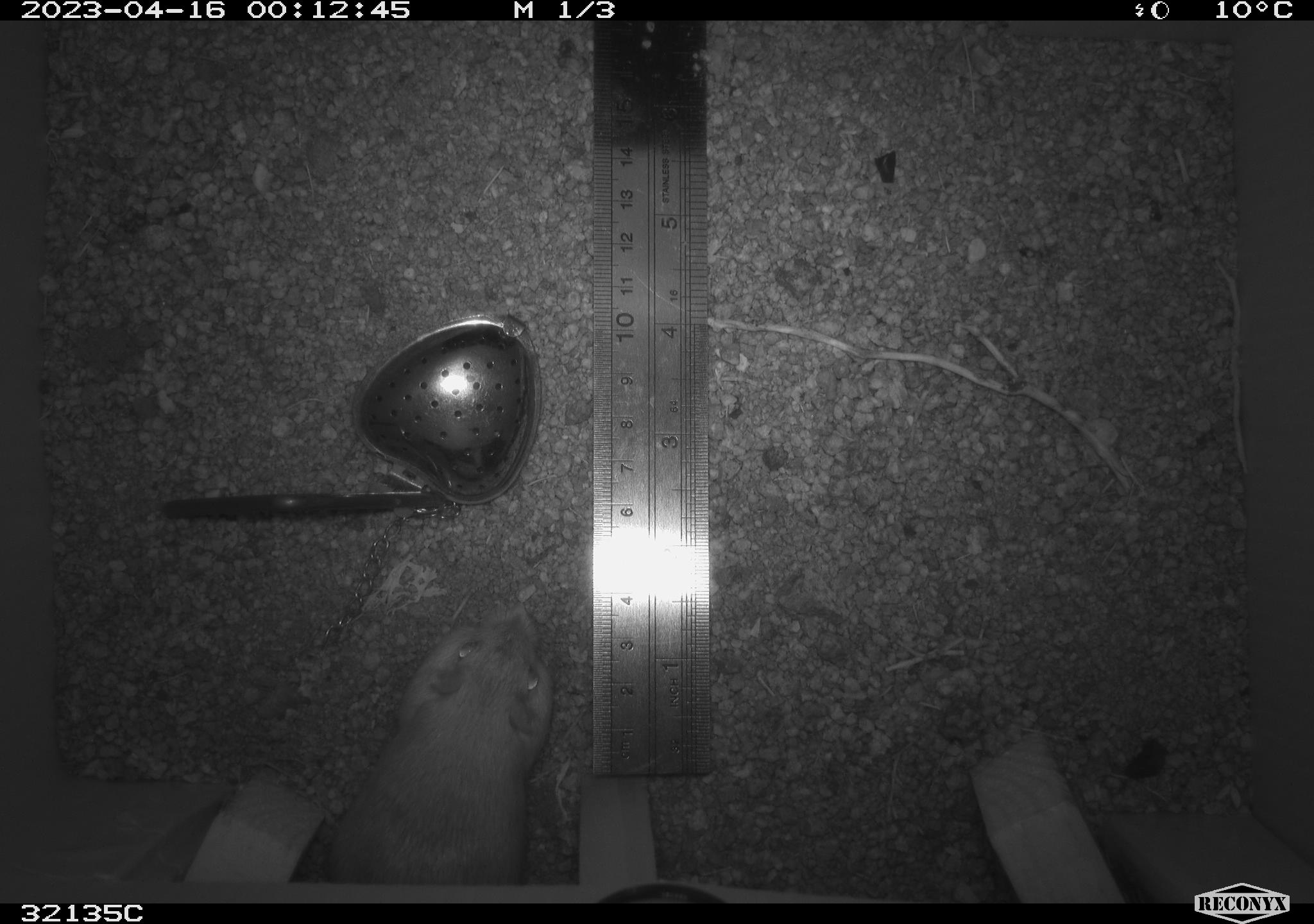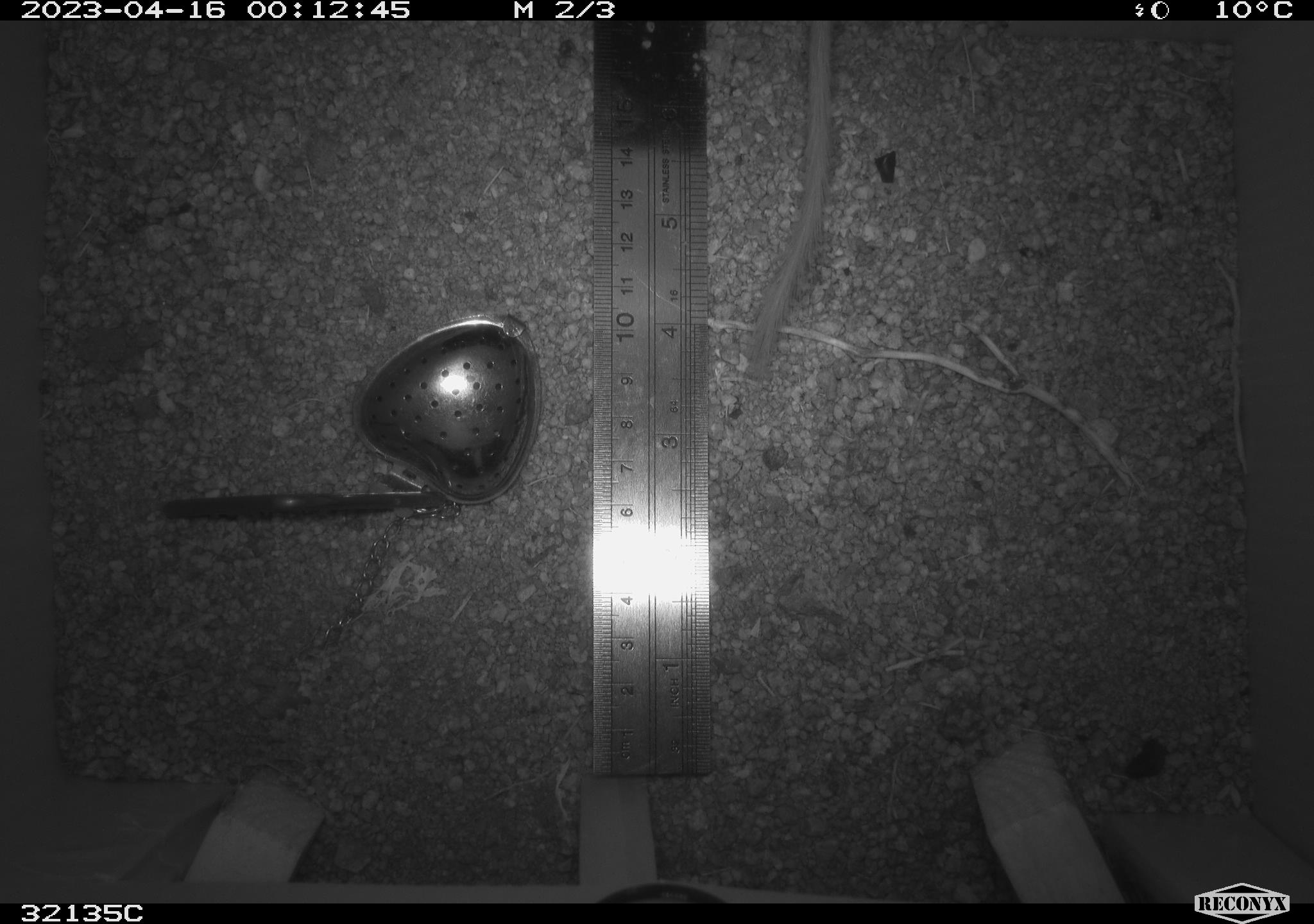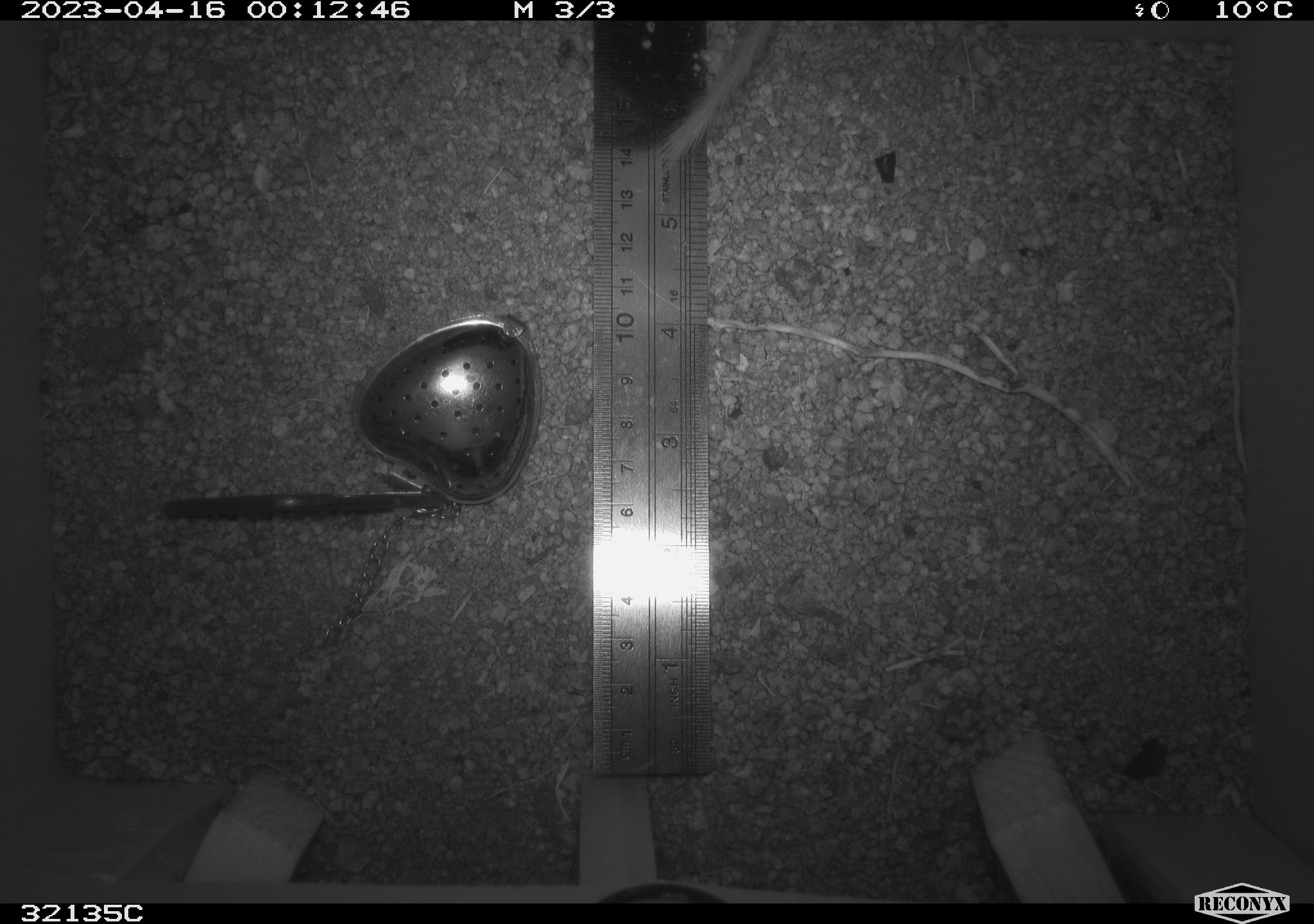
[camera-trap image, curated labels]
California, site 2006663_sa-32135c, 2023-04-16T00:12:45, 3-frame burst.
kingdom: Animalia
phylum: Chordata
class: Mammalia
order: Rodentia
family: Heteromyidae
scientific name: Heteromyidae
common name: kangaroo rats and pocket mice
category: heteromyidae family